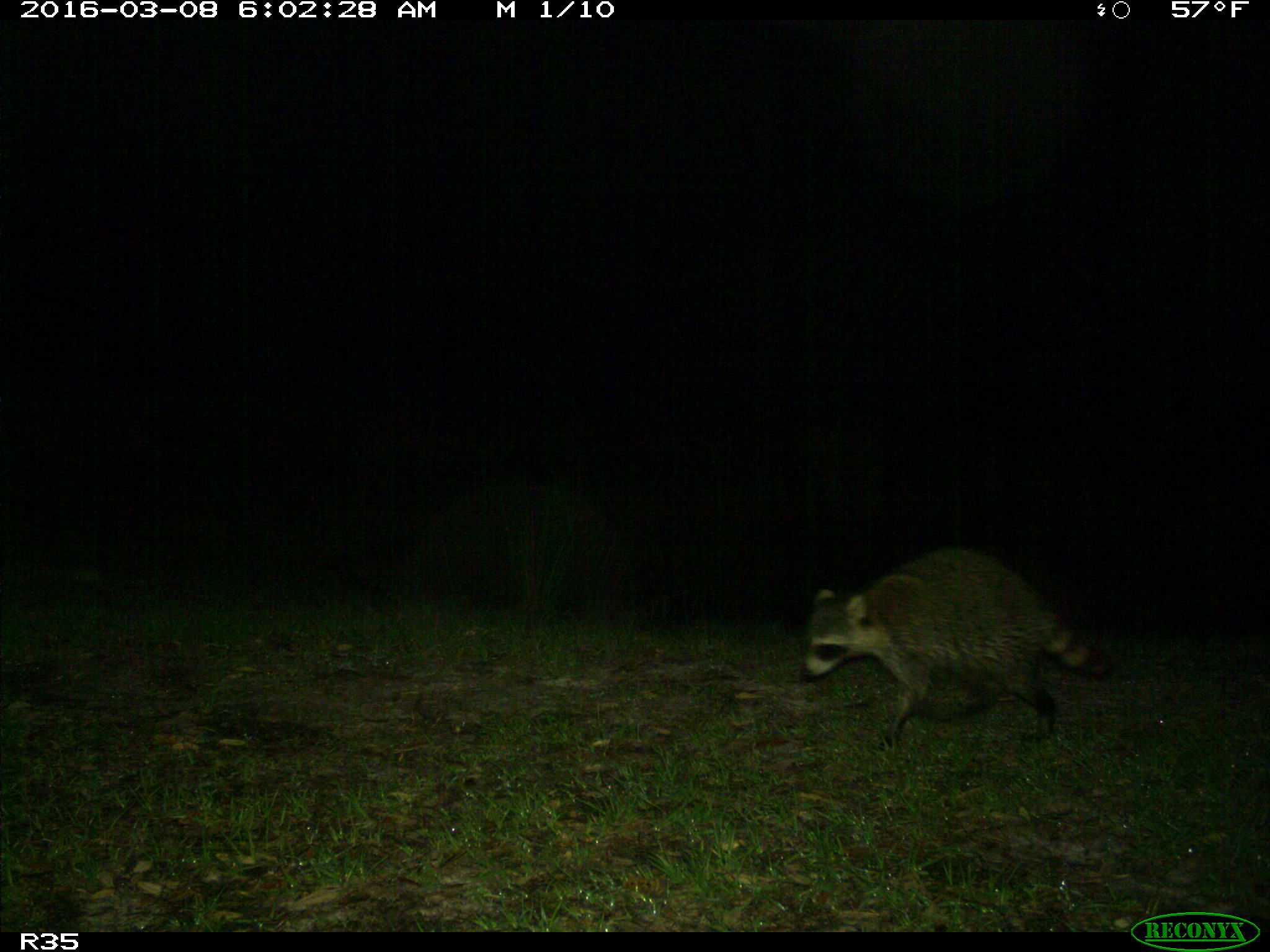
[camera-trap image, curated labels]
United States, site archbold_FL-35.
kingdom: Animalia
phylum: Chordata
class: Mammalia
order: Carnivora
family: Procyonidae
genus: Procyon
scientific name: Procyon lotor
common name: common raccoon